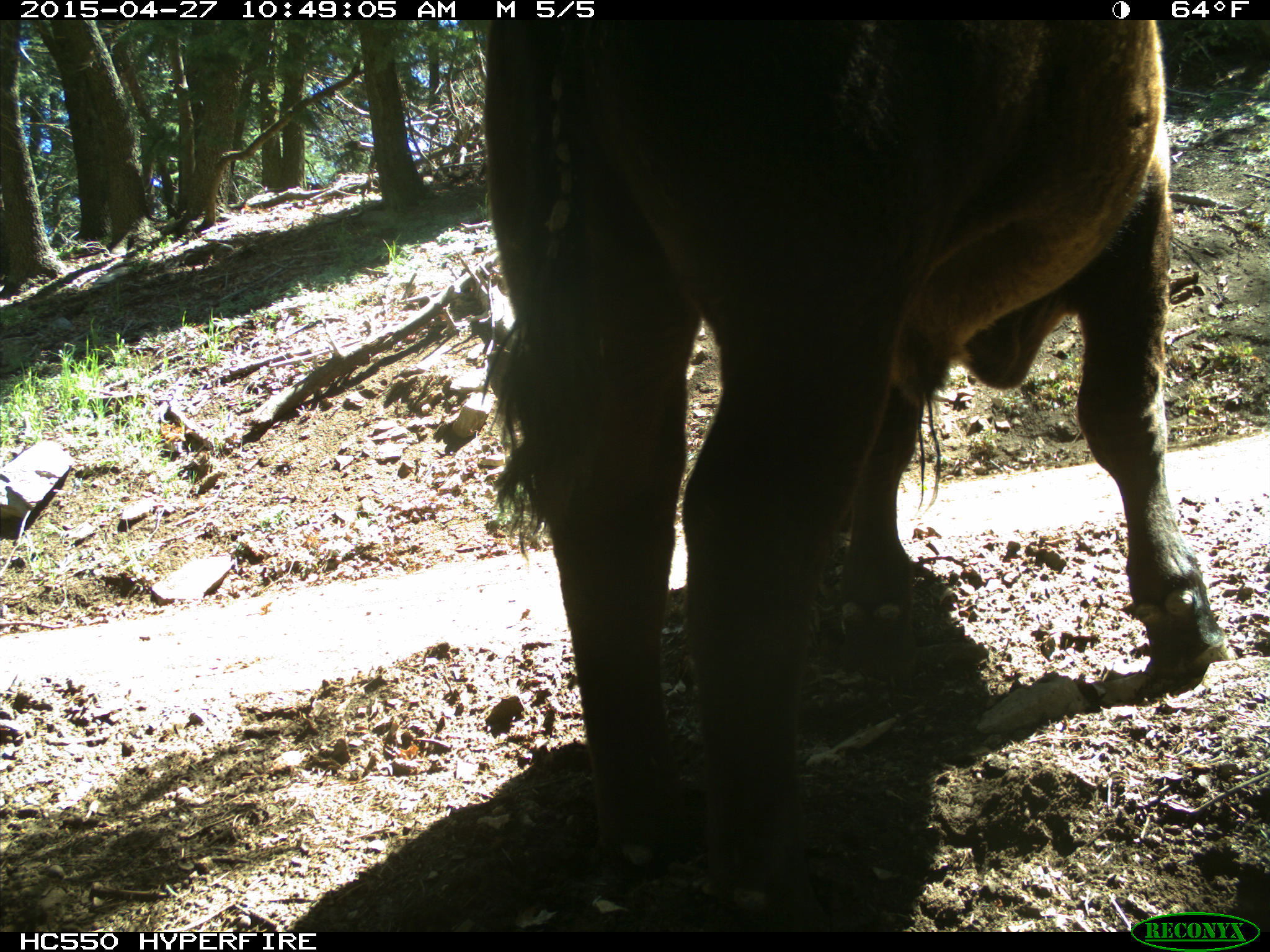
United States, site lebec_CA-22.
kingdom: Animalia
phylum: Chordata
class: Mammalia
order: Artiodactyla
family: Bovidae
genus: Bos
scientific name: Bos taurus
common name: domestic cow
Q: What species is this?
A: Bos taurus (domestic cow).